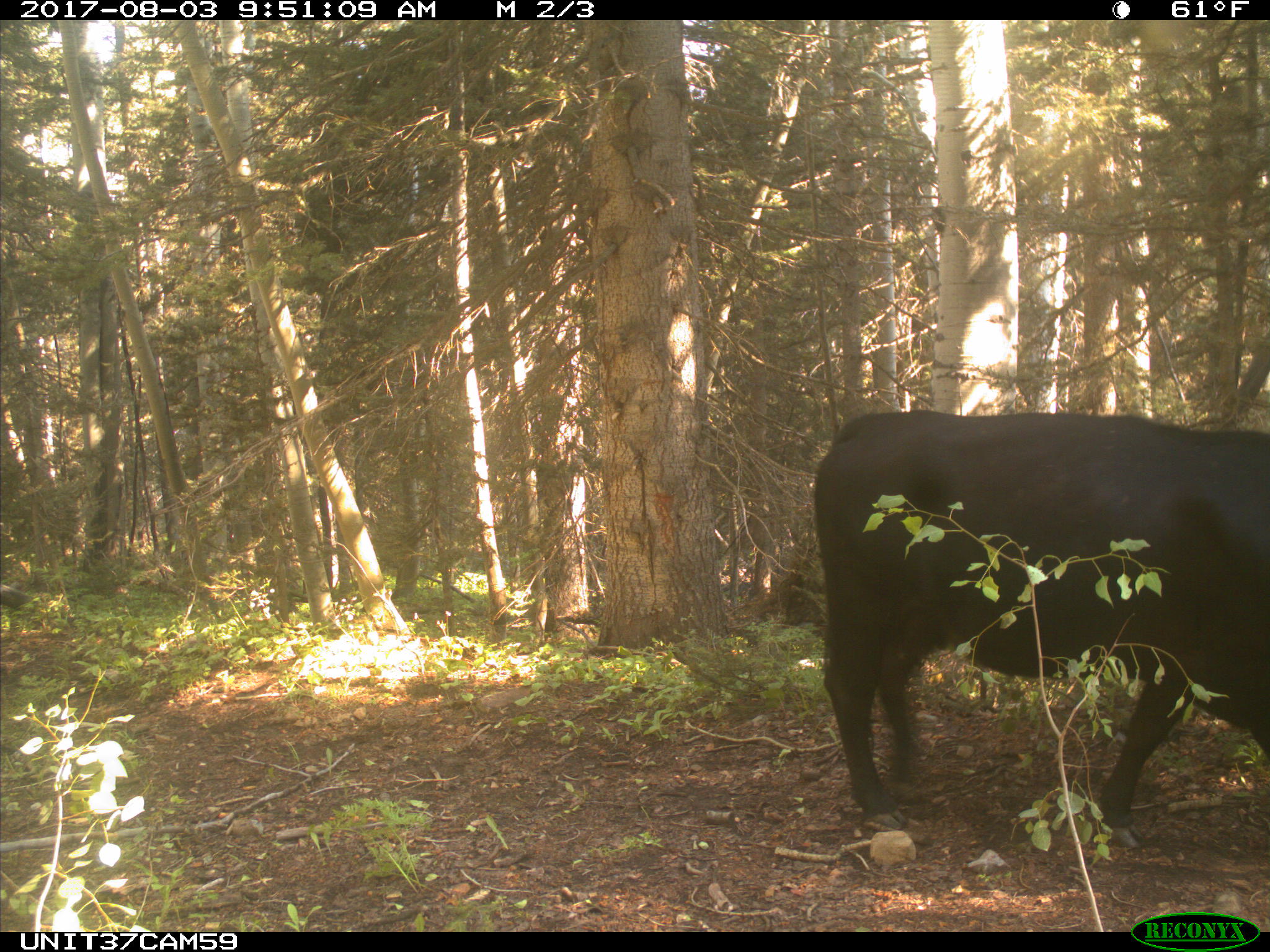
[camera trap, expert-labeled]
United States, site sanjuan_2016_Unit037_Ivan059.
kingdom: Animalia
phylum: Chordata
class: Mammalia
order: Artiodactyla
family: Bovidae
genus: Bos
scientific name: Bos taurus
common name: domestic cow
Bos taurus (domestic cow).